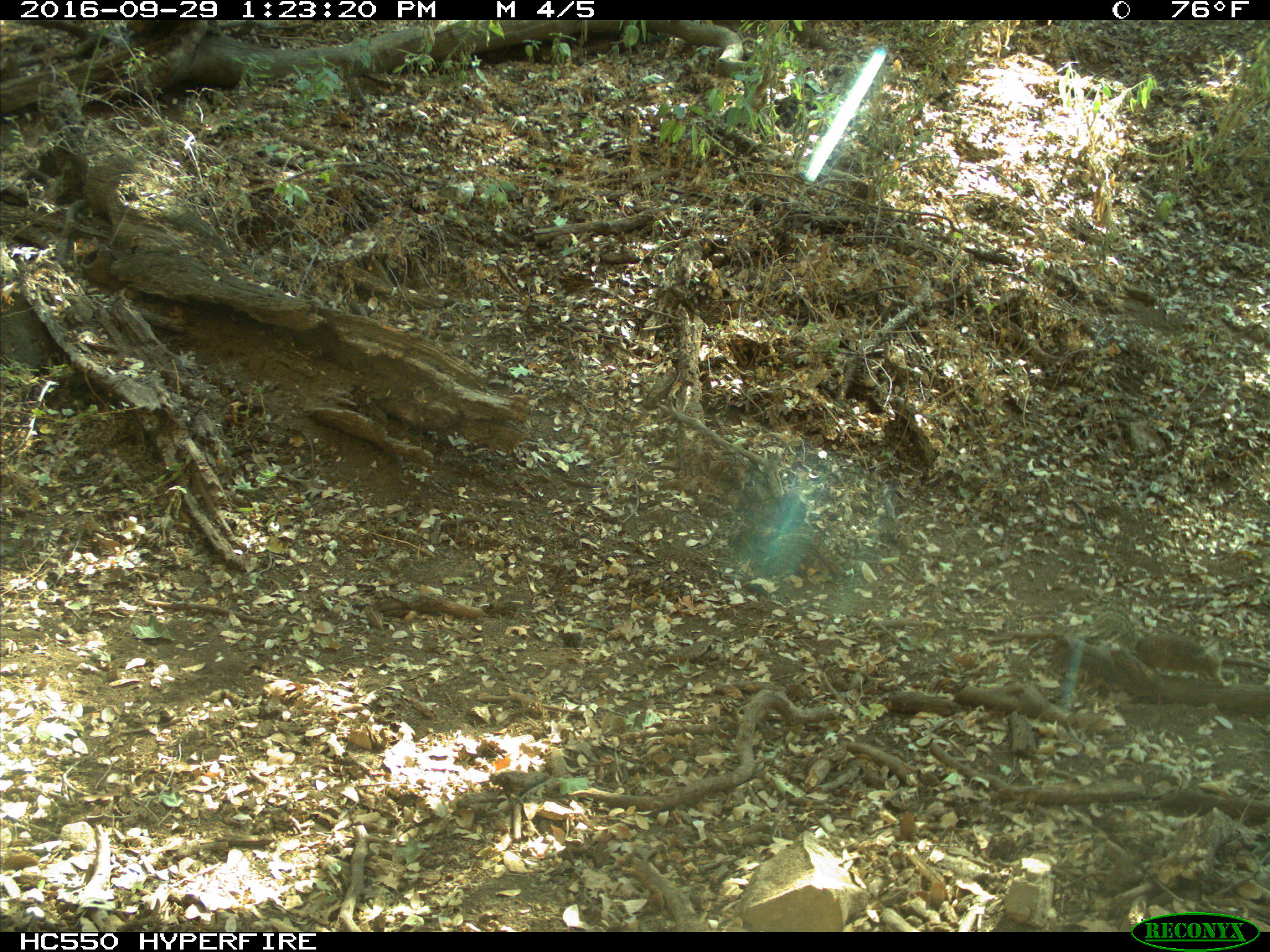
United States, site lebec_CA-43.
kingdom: Animalia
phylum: Chordata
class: Mammalia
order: Rodentia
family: Sciuridae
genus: Otospermophilus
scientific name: Otospermophilus beecheyi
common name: california ground squirrel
Otospermophilus beecheyi (california ground squirrel).